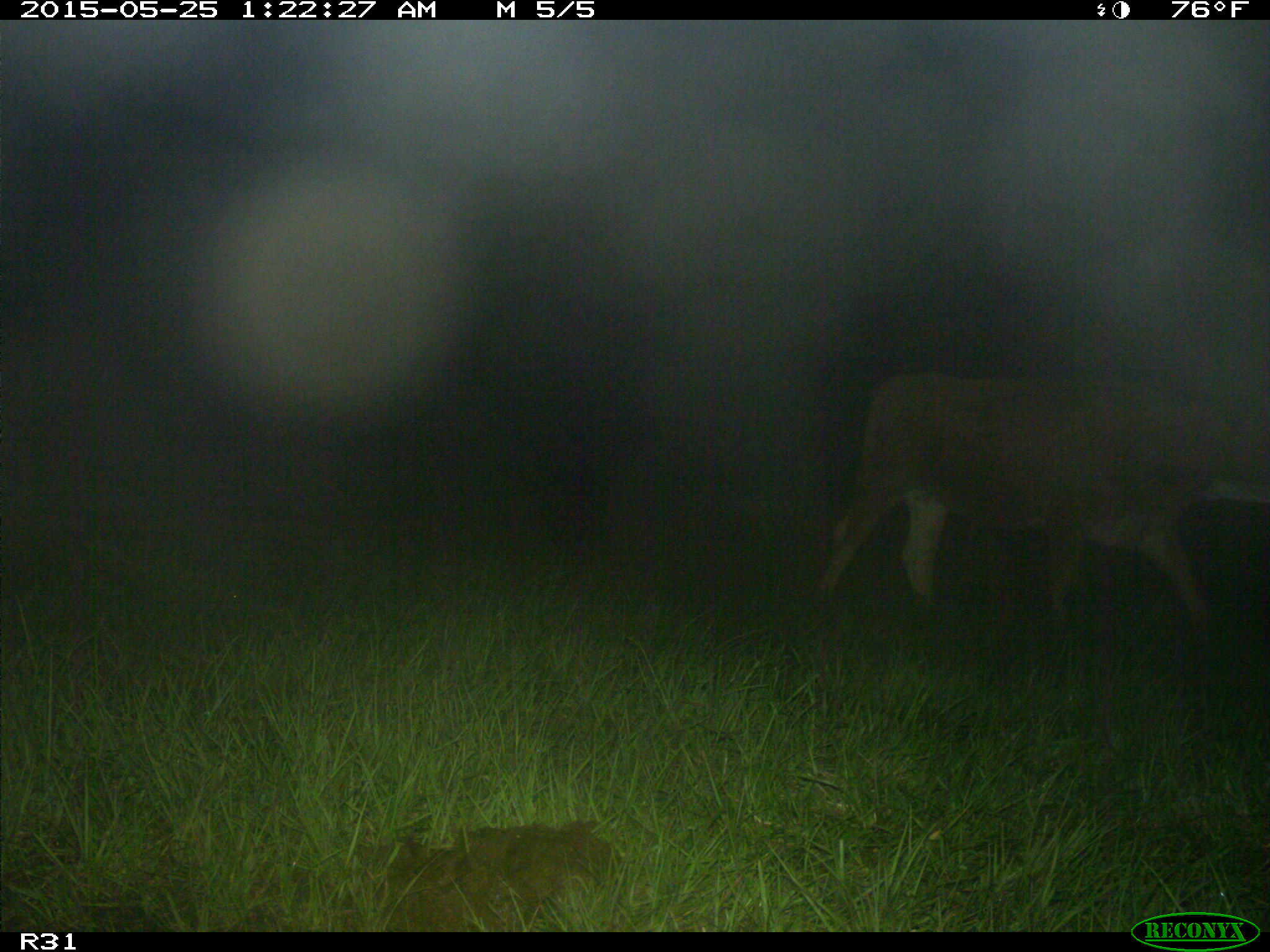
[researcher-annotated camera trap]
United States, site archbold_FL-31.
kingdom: Animalia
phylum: Chordata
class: Mammalia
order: Artiodactyla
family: Bovidae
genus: Bos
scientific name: Bos taurus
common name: domestic cow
Bos taurus (domestic cow).